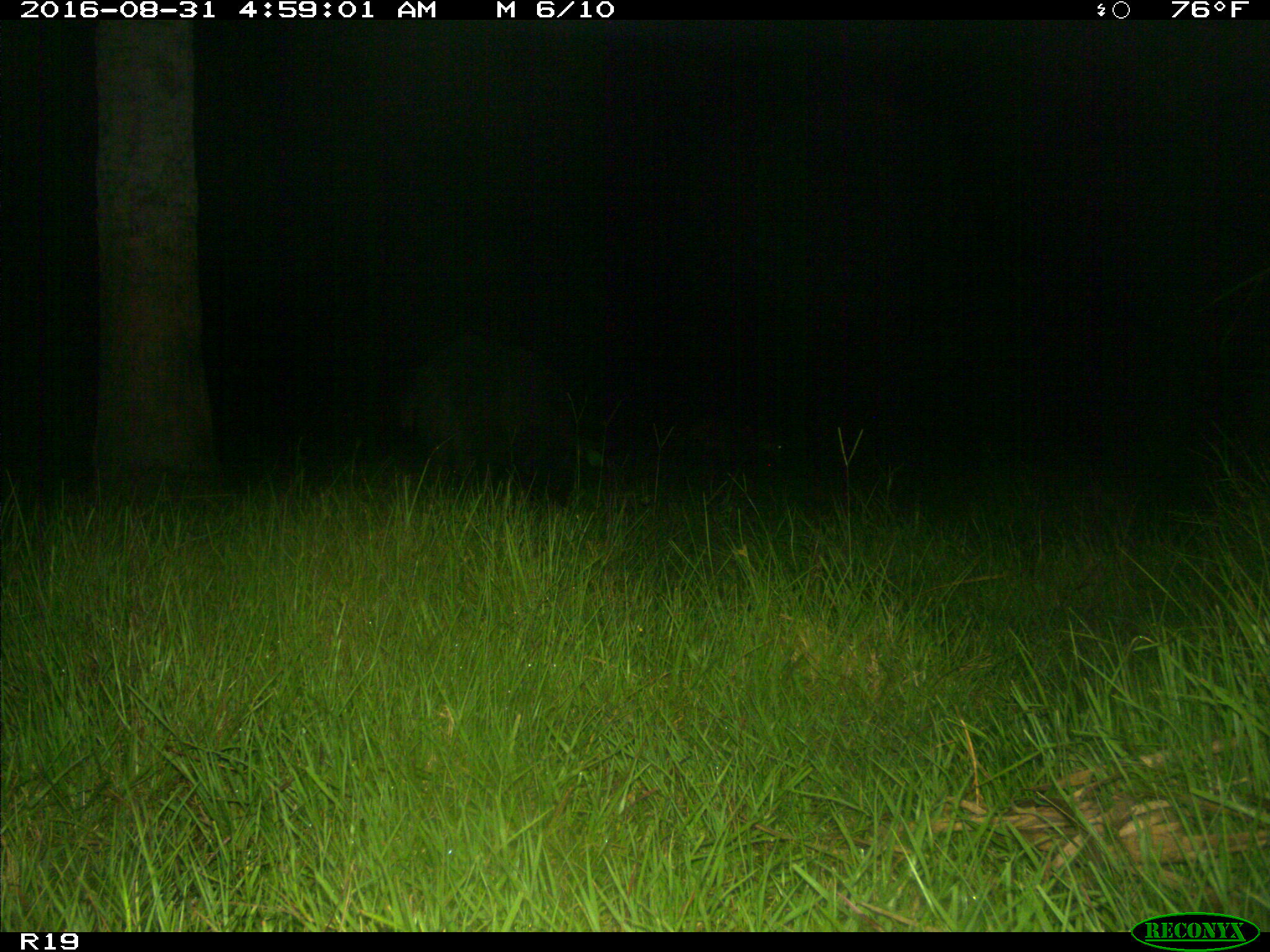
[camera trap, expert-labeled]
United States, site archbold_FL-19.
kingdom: Animalia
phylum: Chordata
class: Mammalia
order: Artiodactyla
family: Suidae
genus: Sus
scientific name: Sus scrofa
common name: wild boar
Sus scrofa (wild boar).